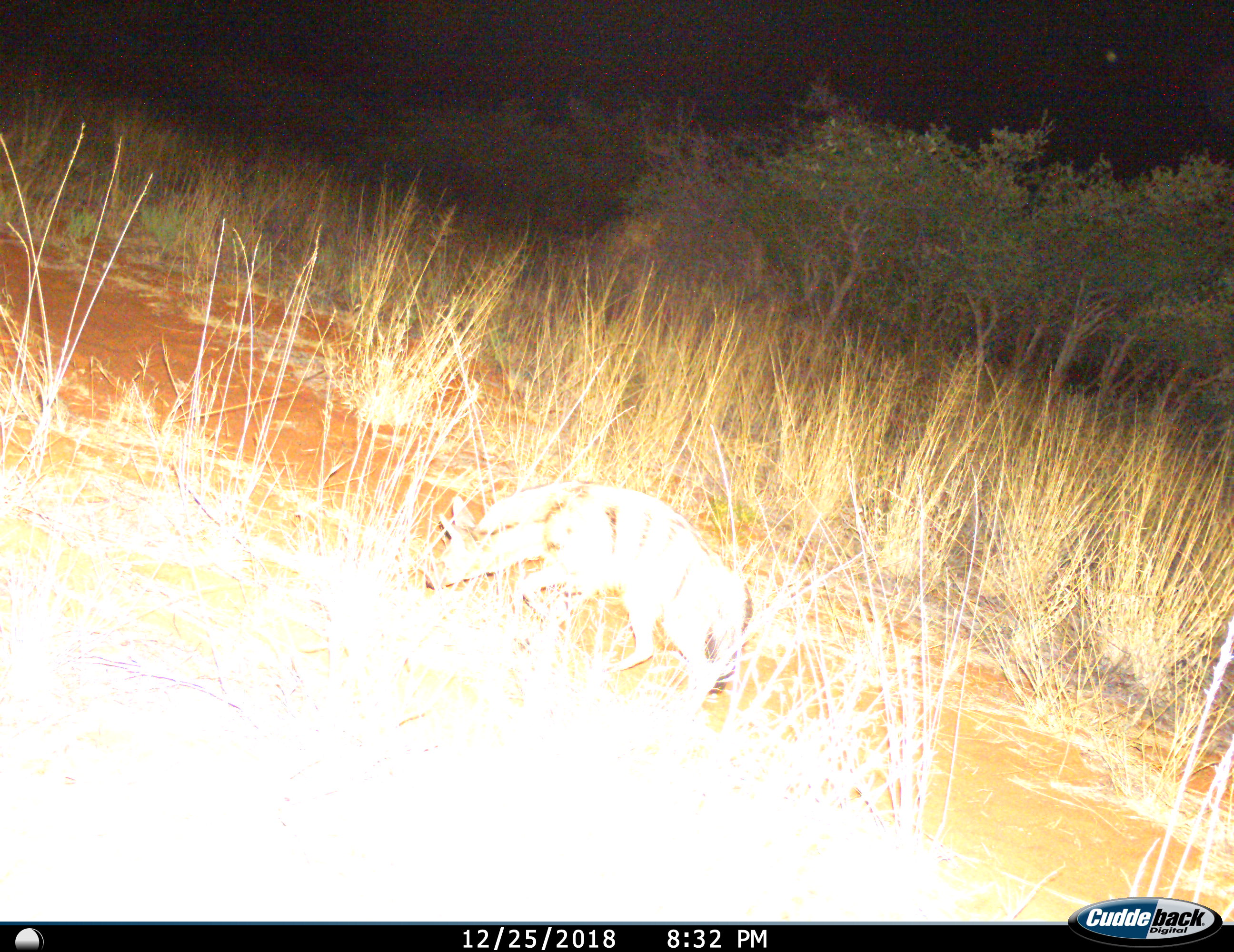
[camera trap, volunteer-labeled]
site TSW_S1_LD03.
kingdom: Animalia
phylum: Chordata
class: Mammalia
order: Carnivora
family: Hyaenidae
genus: Proteles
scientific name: Proteles cristatus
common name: aardwolf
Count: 1.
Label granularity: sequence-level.